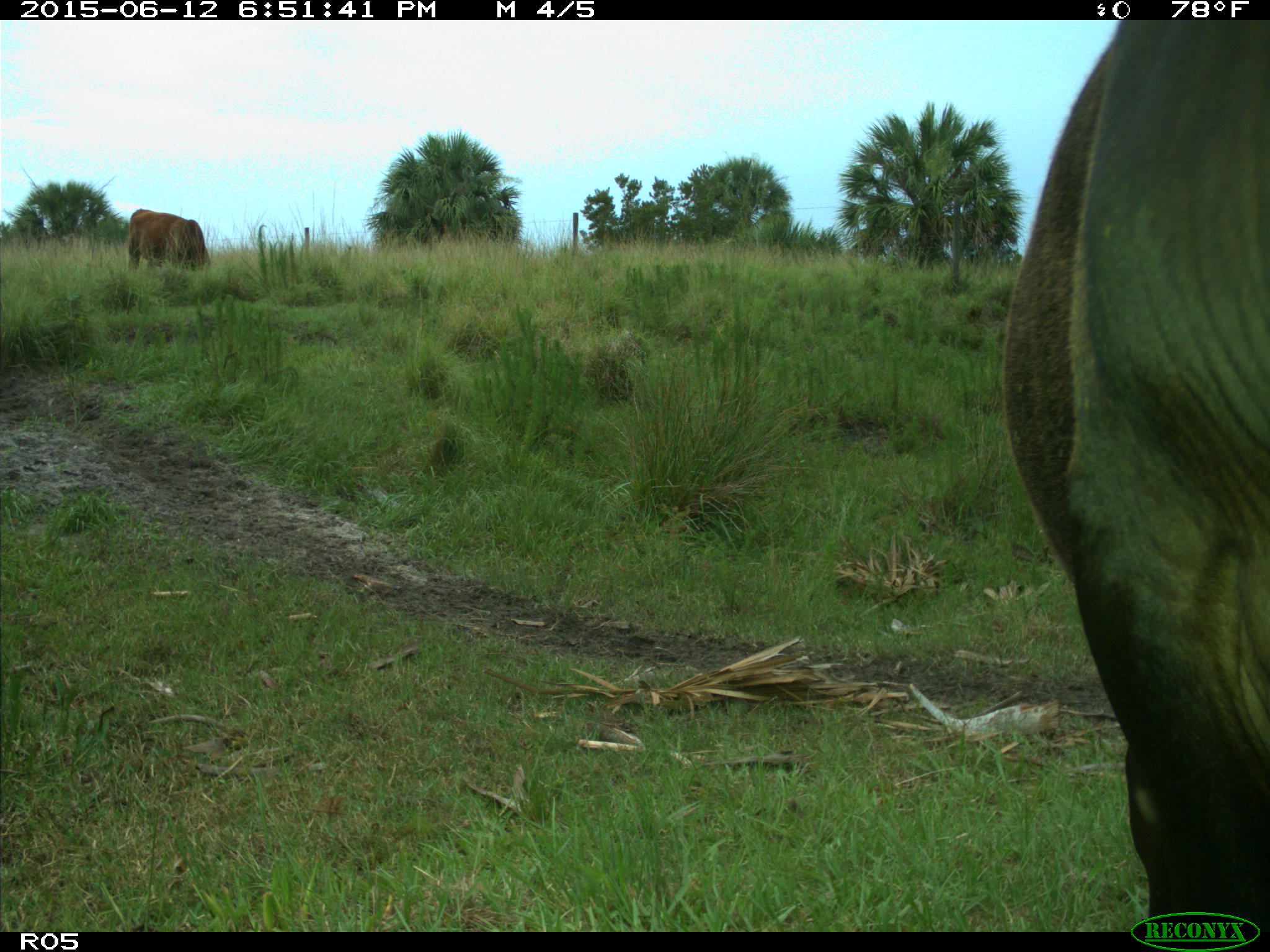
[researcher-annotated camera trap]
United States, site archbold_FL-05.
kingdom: Animalia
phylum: Chordata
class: Mammalia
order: Artiodactyla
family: Bovidae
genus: Bos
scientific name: Bos taurus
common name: domestic cow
Bos taurus (domestic cow).